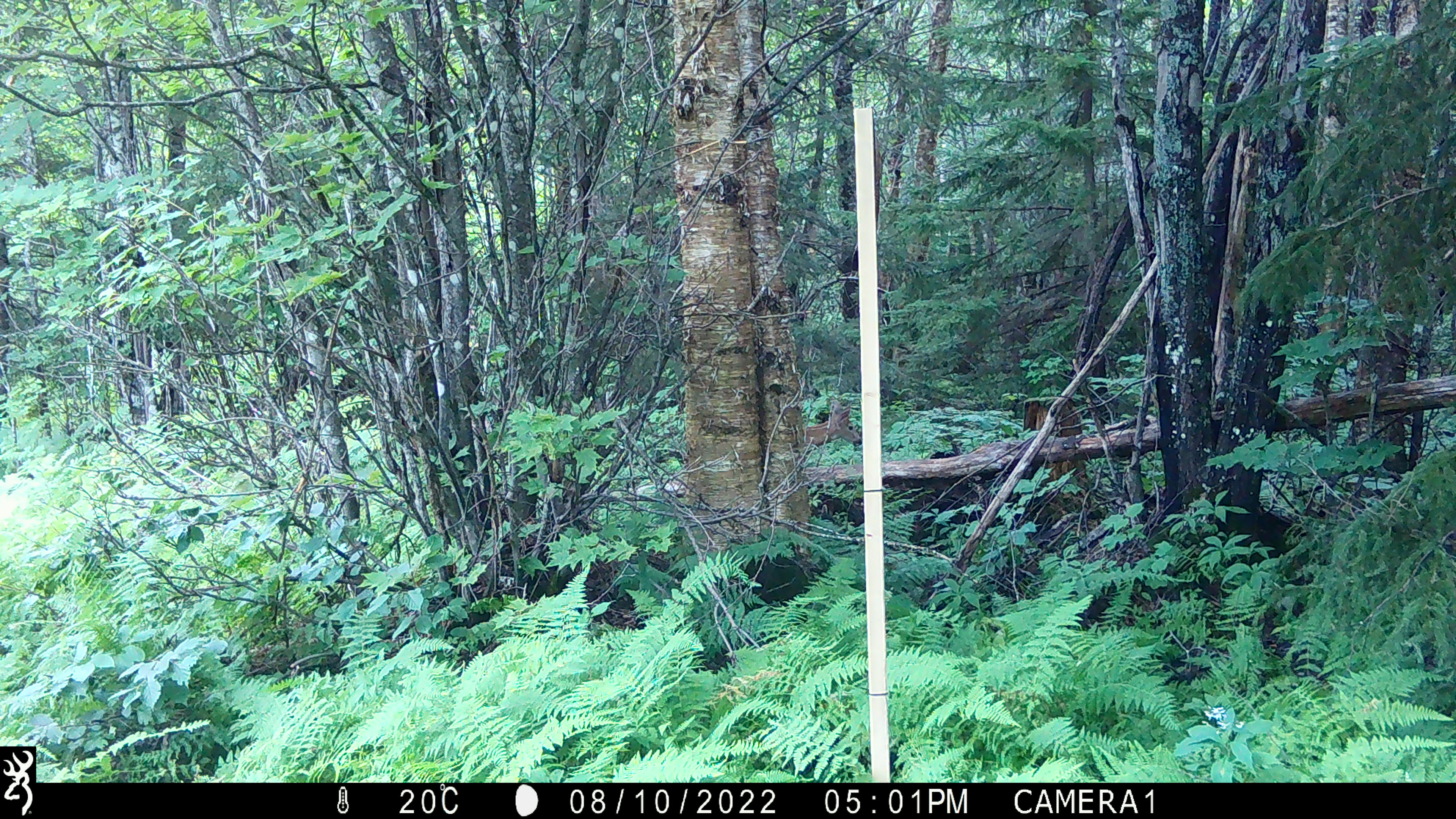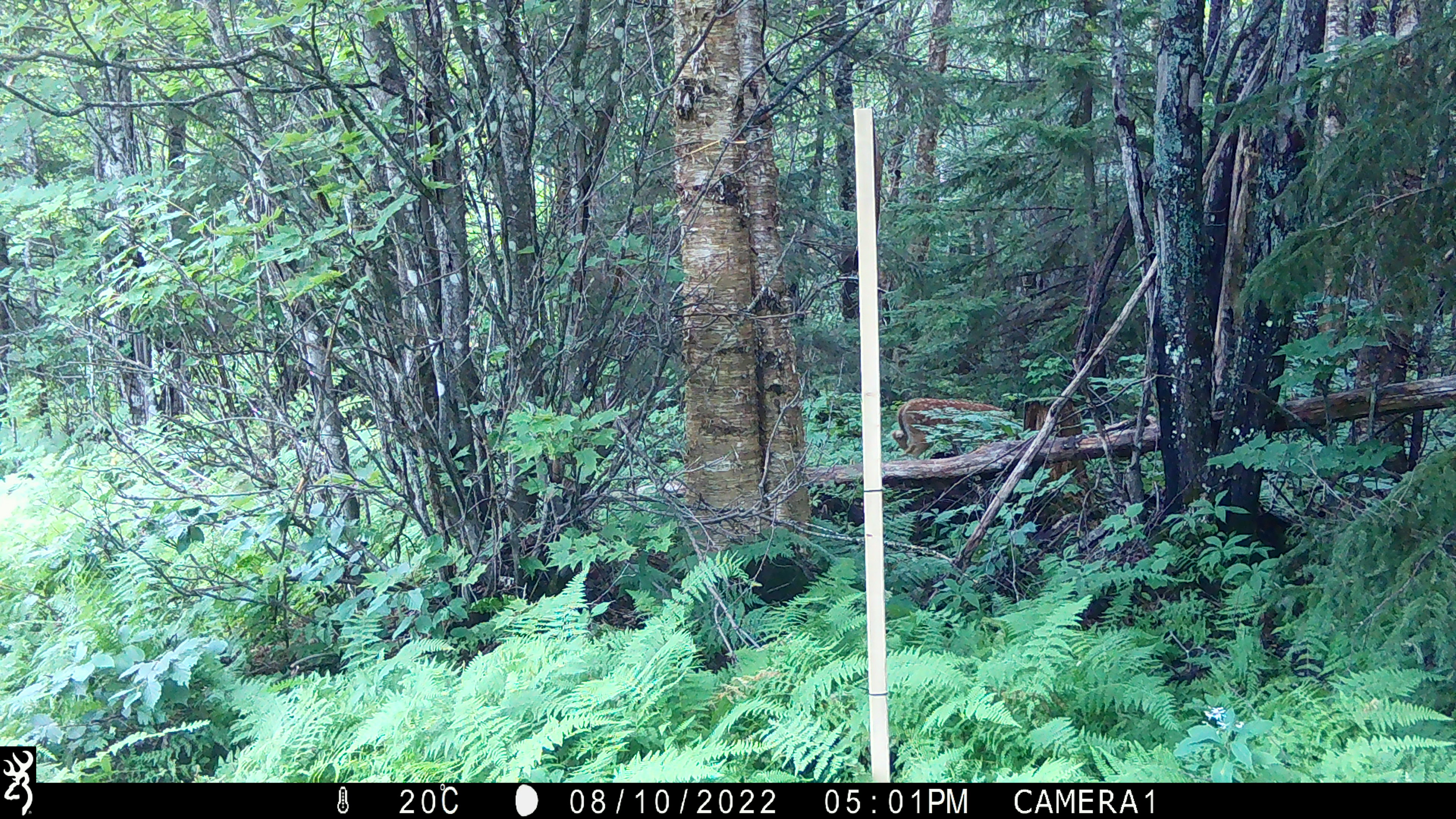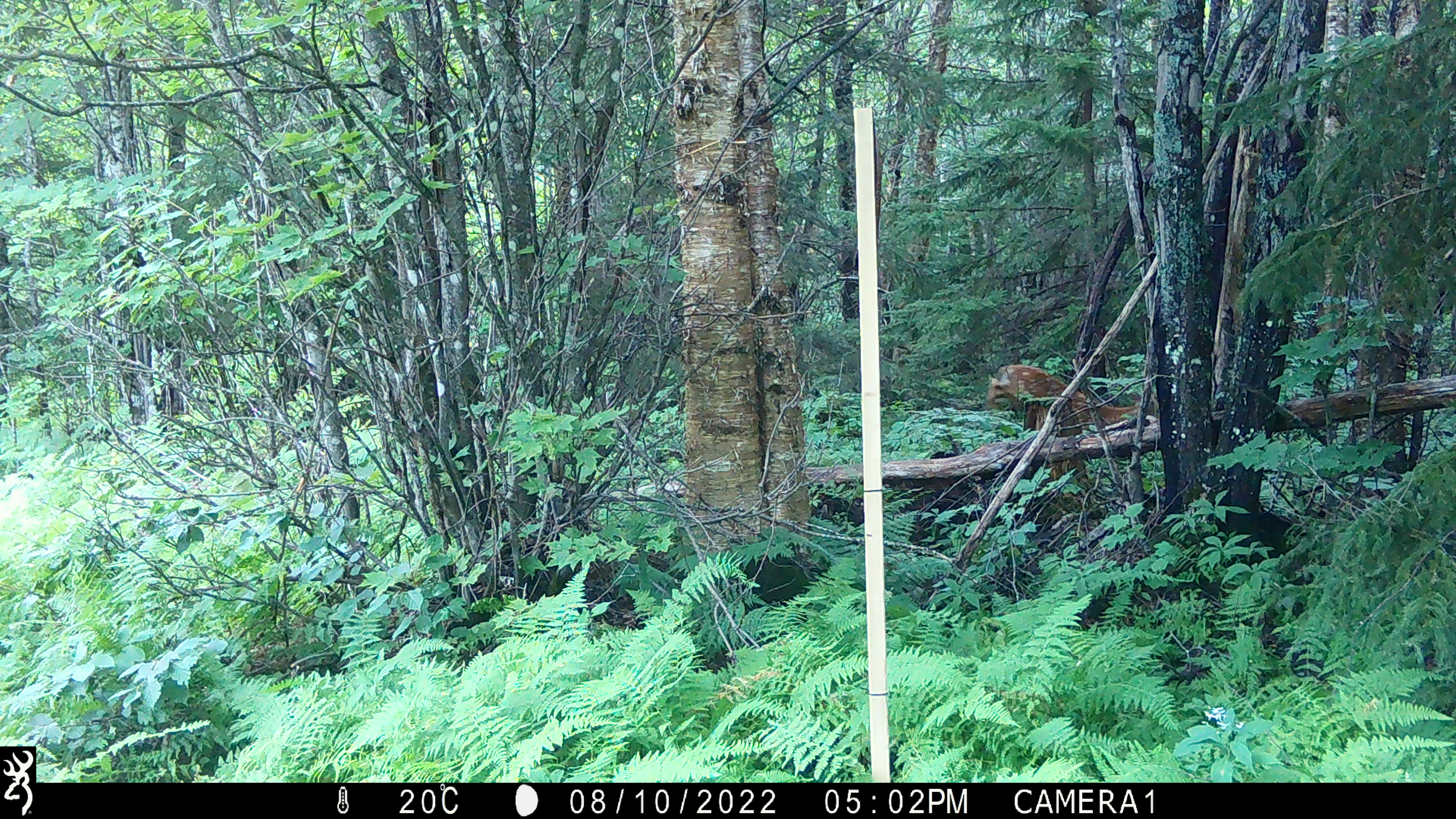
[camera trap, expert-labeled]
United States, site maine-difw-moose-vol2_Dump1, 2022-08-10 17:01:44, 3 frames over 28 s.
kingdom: Animalia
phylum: Chordata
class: Mammalia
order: Artiodactyla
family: Cervidae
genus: Odocoileus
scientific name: Odocoileus virginianus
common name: white-tailed deer